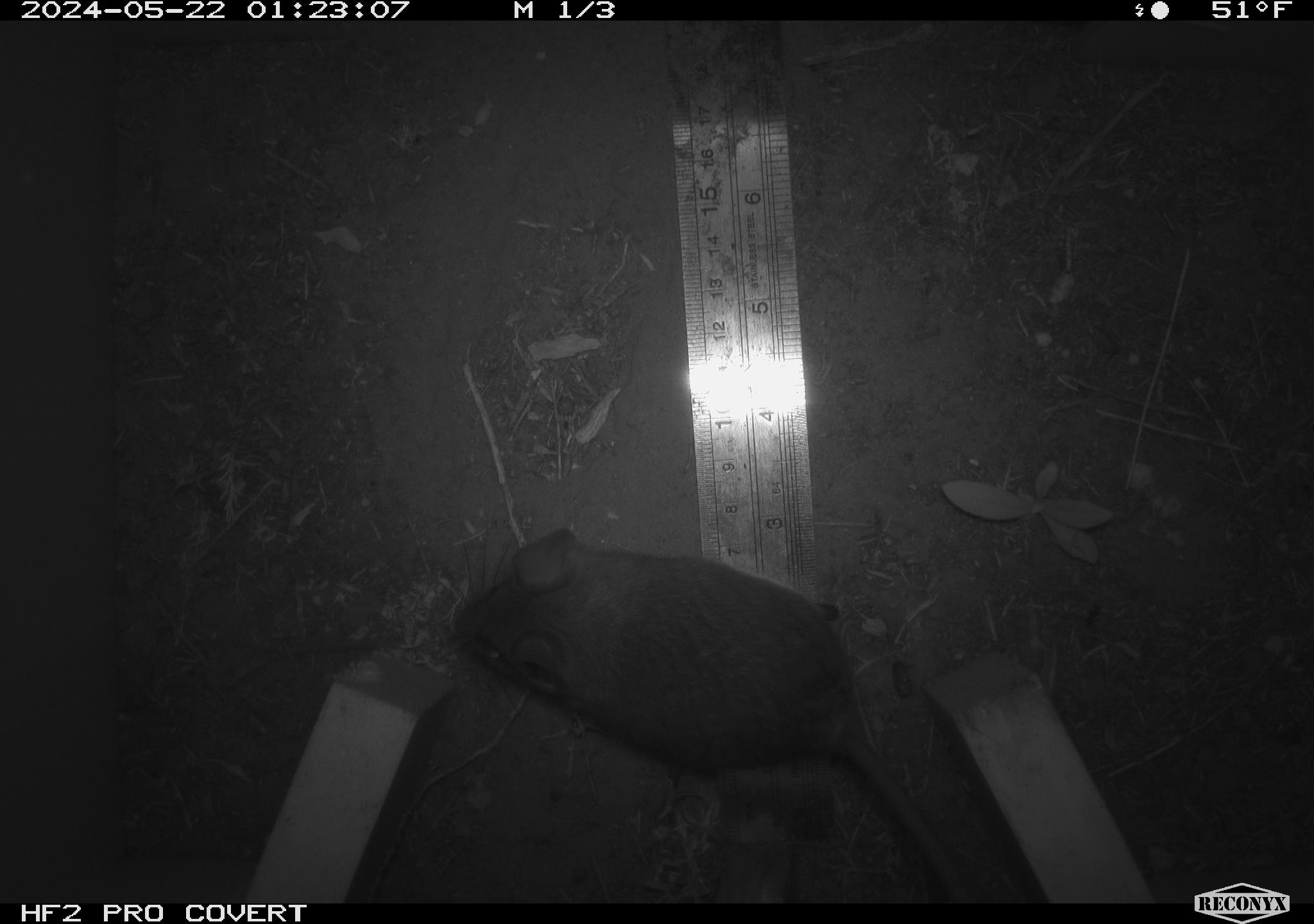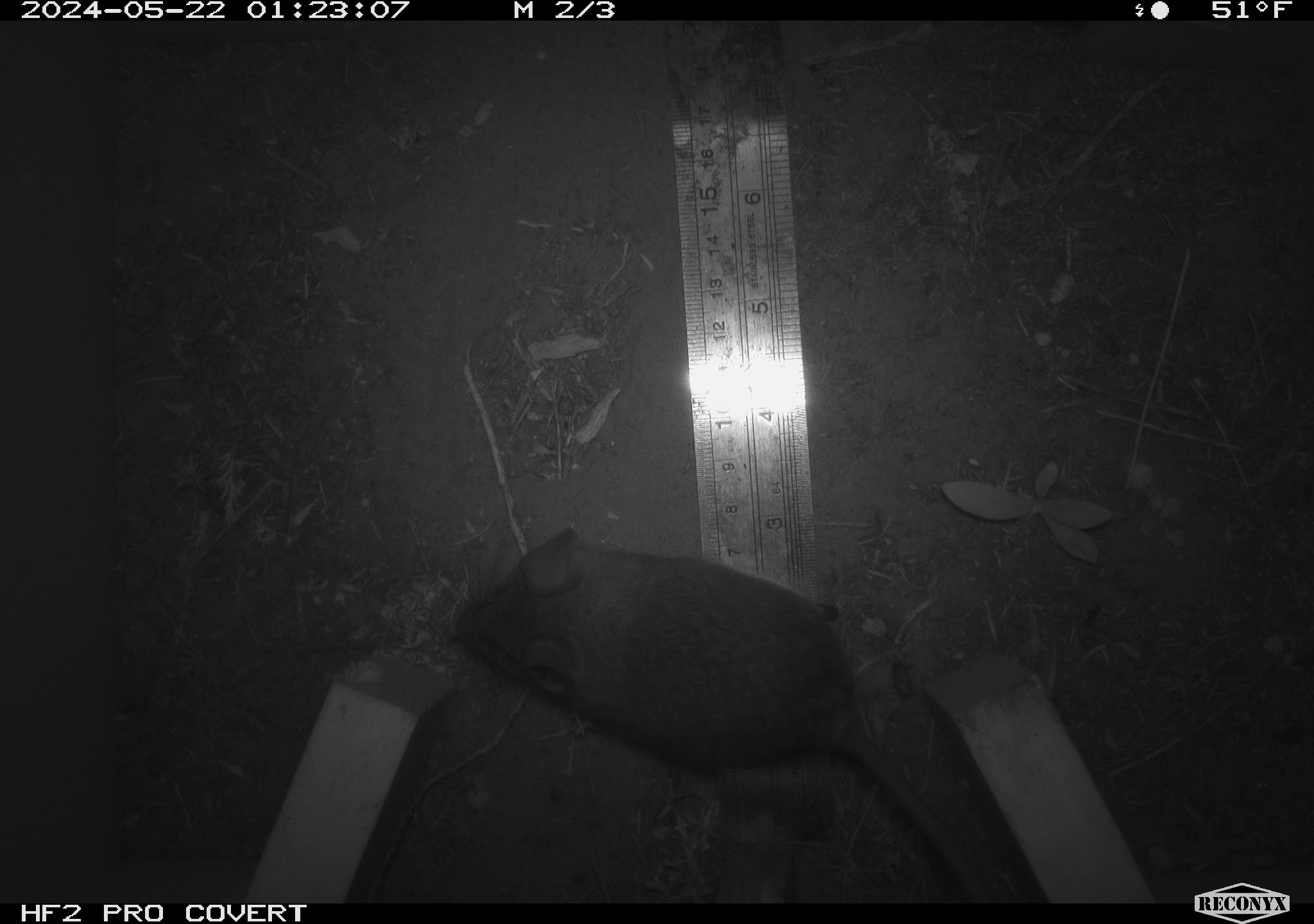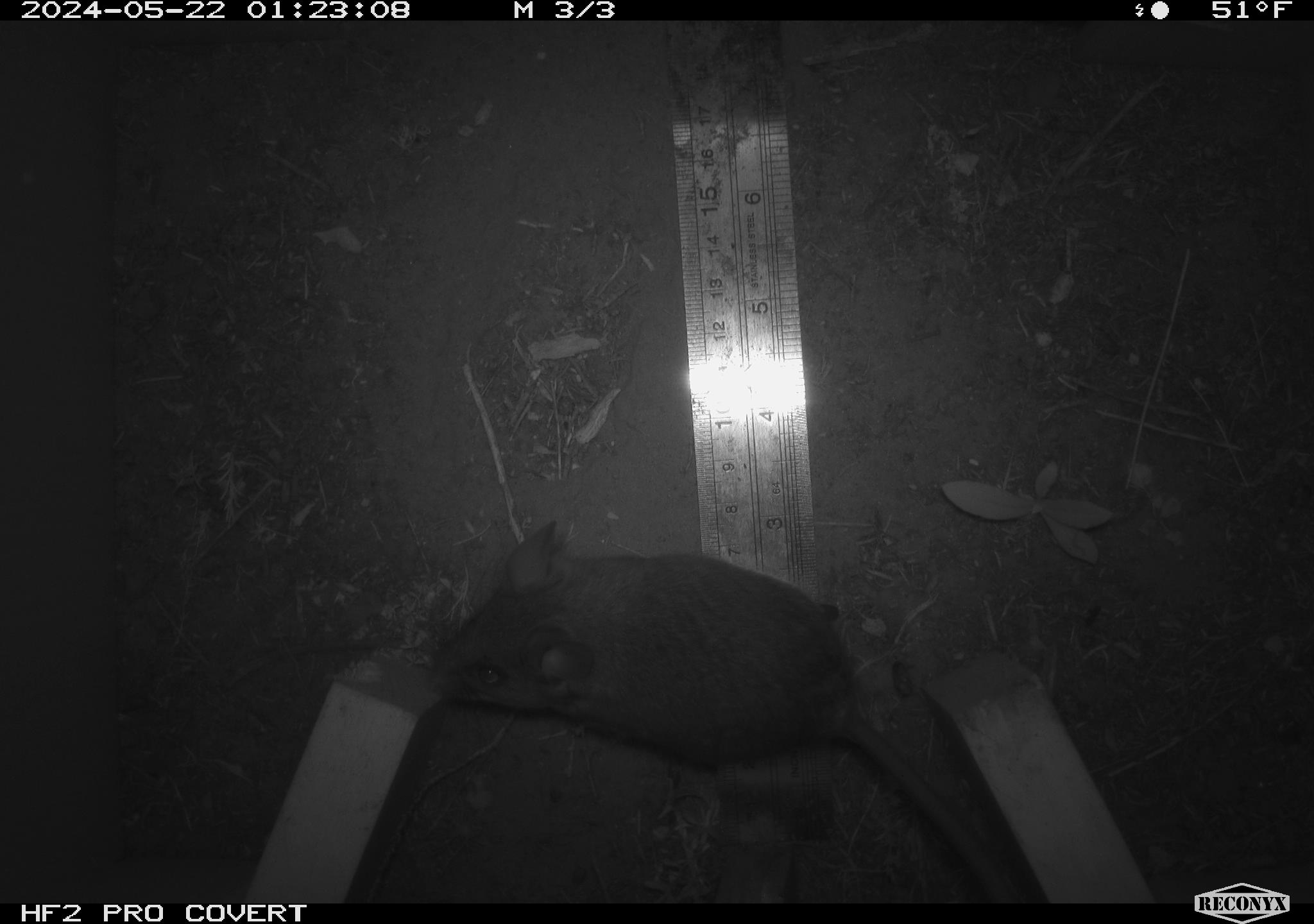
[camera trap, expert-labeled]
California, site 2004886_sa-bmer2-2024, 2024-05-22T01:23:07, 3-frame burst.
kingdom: Animalia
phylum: Chordata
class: Mammalia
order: Rodentia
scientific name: Rodentia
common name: mouse species